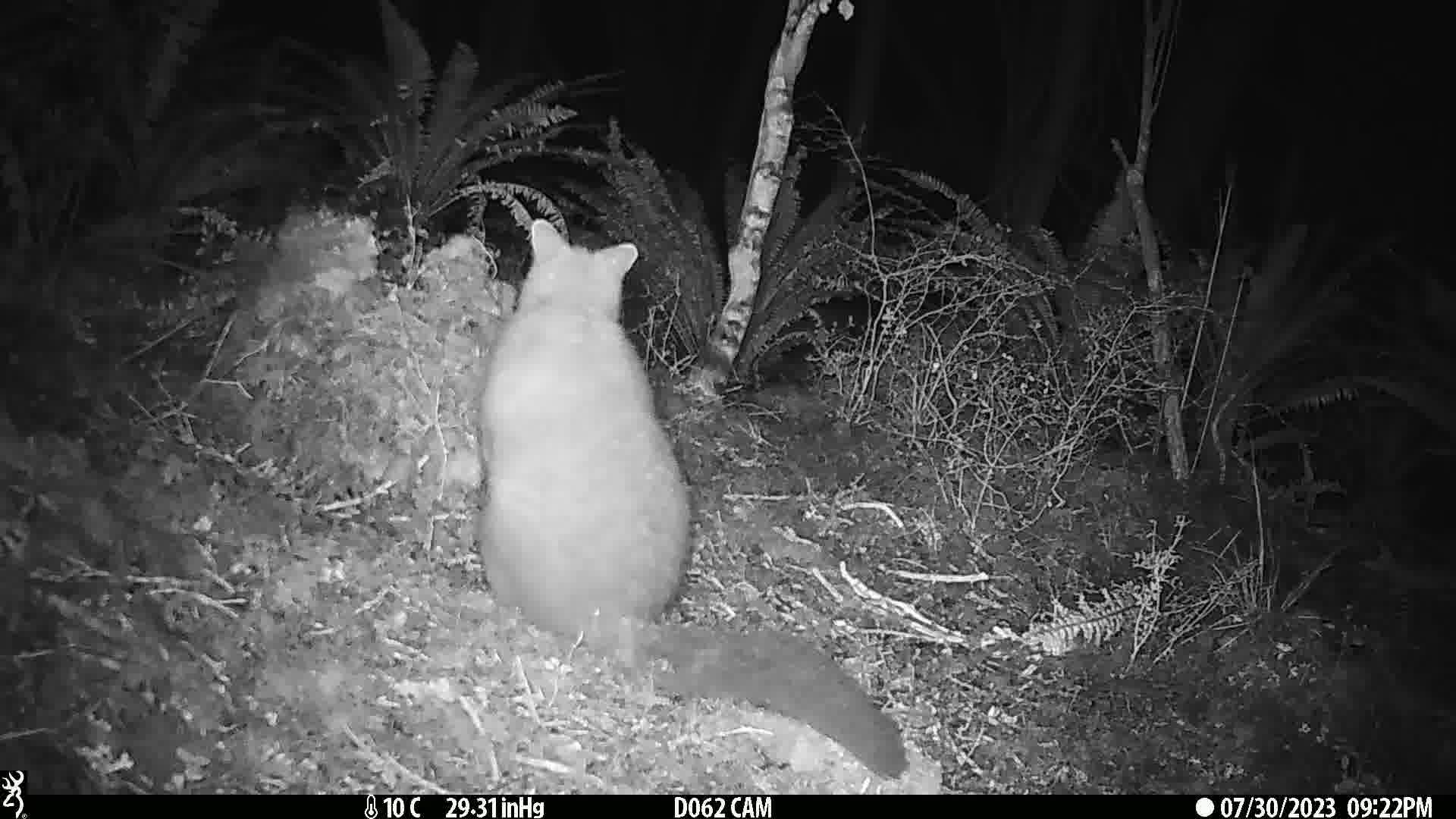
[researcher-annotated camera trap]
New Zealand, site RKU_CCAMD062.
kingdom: Animalia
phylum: Chordata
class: Mammalia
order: Diprotodontia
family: Phalangeridae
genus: Trichosurus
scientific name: Trichosurus vulpecula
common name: common brushtail possum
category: possum